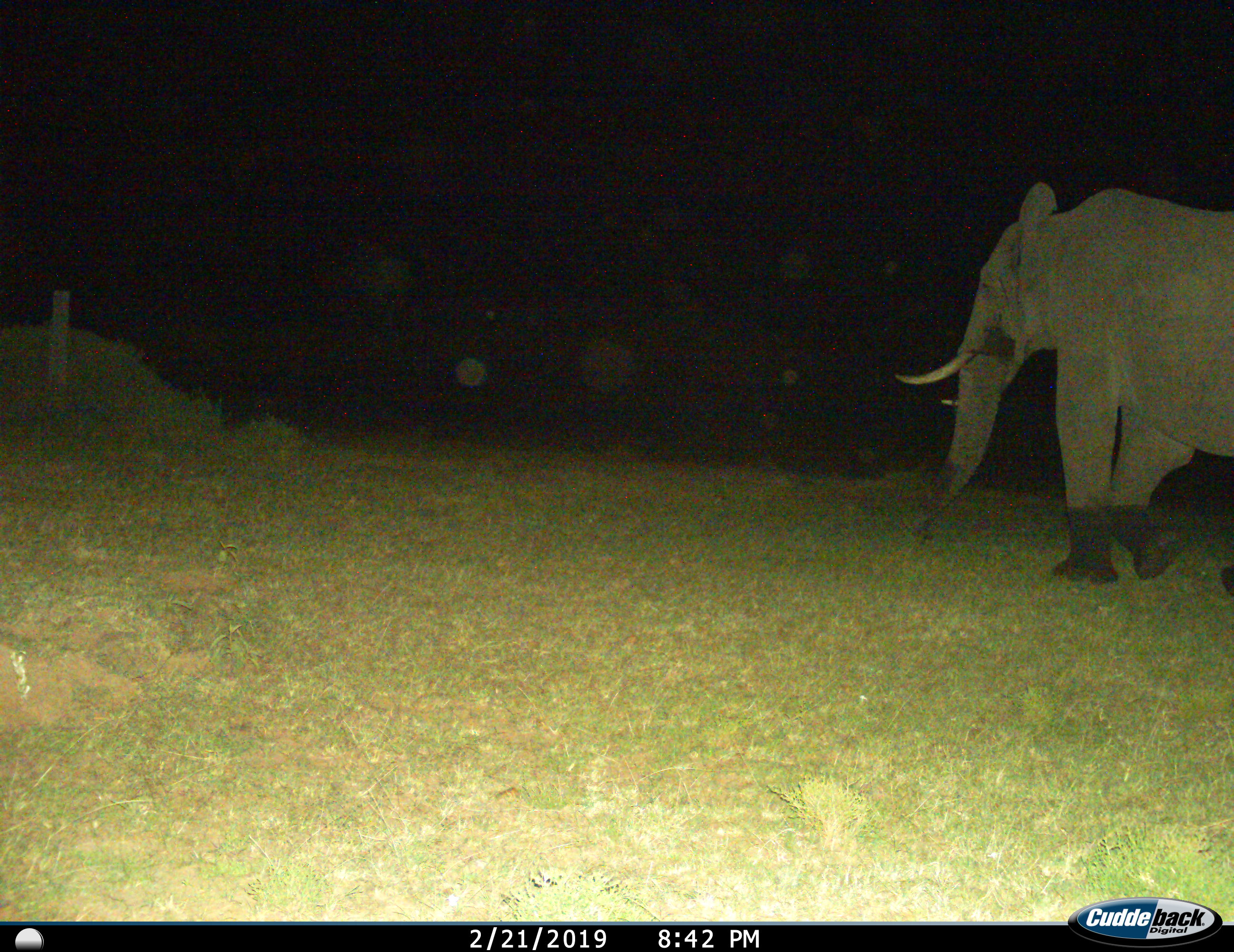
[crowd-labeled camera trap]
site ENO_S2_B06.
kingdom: Animalia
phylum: Chordata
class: Mammalia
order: Proboscidea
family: Elephantidae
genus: Loxodonta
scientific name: Loxodonta africana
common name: african bush elephant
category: elephant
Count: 1.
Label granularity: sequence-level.